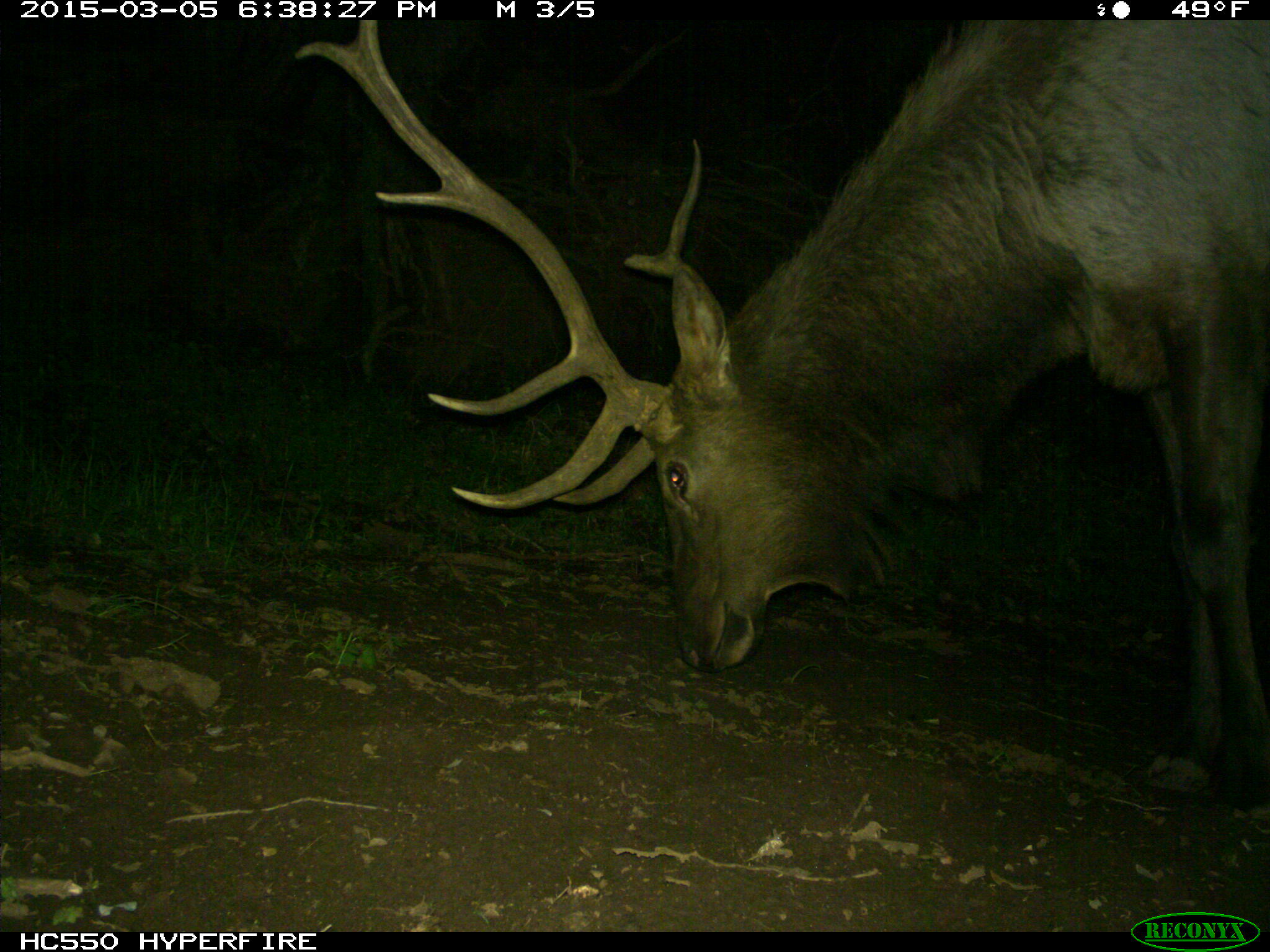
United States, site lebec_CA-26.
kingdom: Animalia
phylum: Chordata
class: Mammalia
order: Artiodactyla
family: Cervidae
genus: Cervus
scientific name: Cervus canadensis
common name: elk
Cervus canadensis (elk).